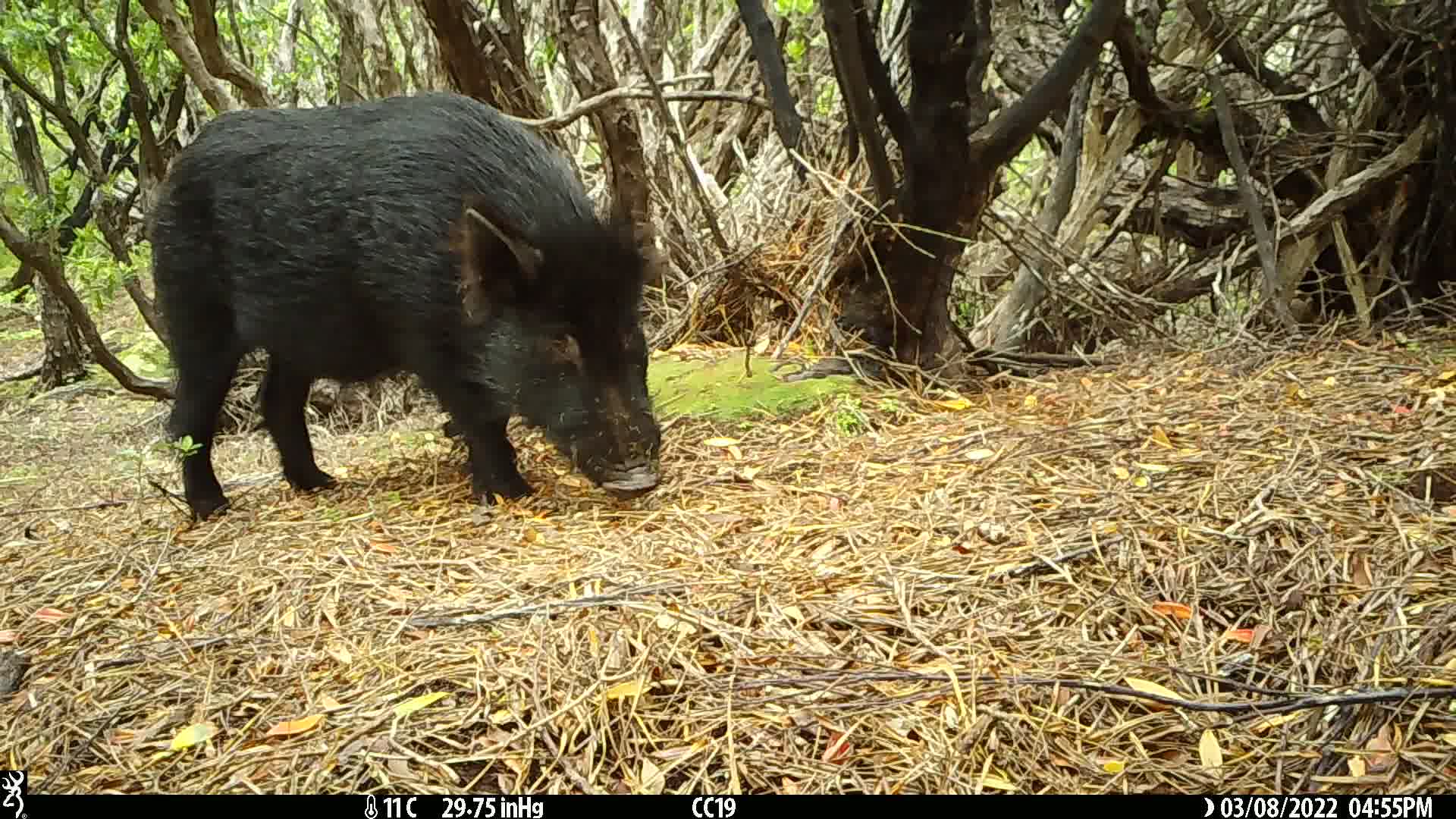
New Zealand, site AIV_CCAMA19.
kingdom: Animalia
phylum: Chordata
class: Mammalia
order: Artiodactyla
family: Suidae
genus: Sus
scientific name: Sus scrofa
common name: pig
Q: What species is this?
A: Pig (Sus scrofa).